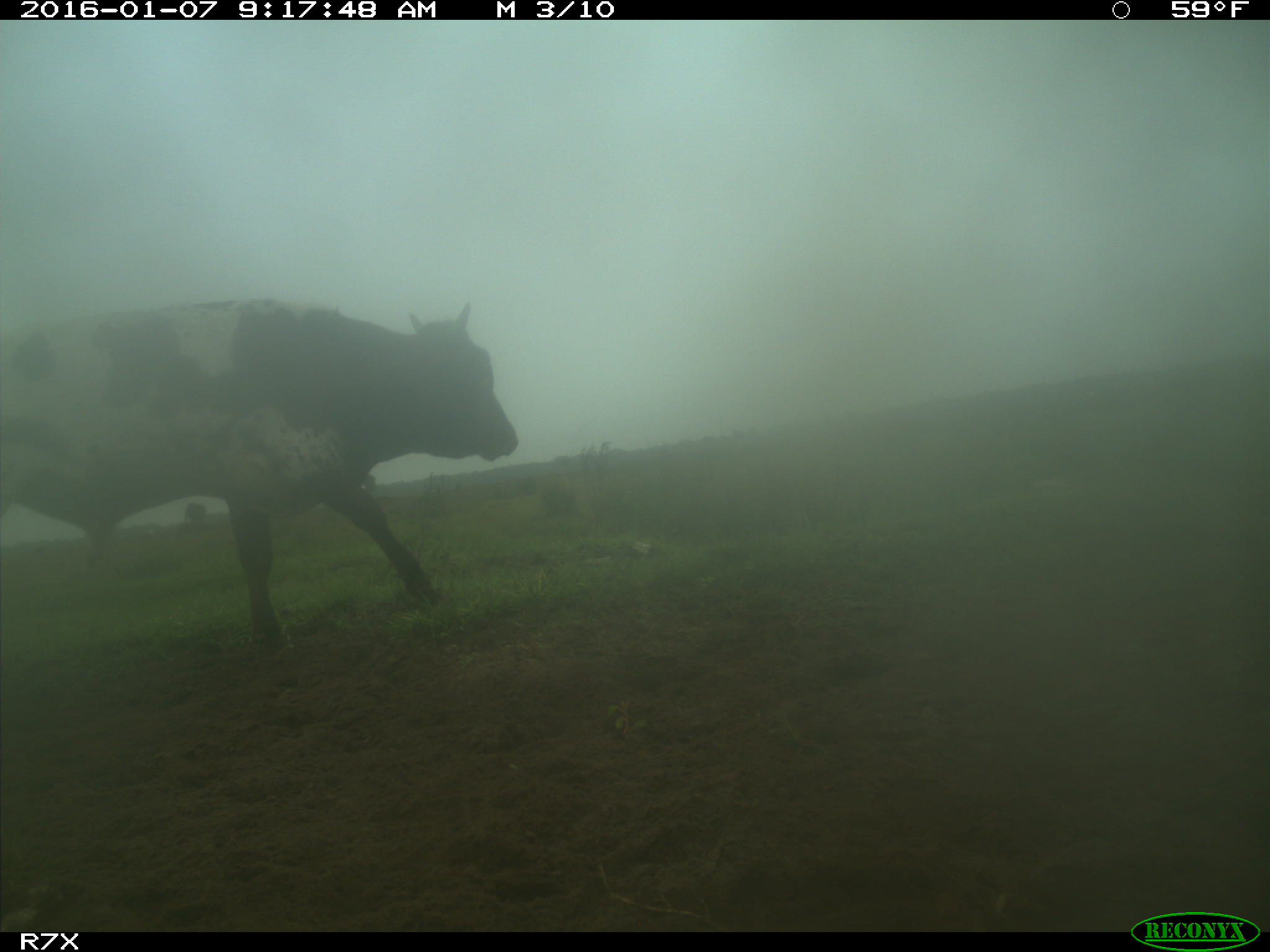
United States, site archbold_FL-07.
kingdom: Animalia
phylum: Chordata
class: Mammalia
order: Artiodactyla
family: Bovidae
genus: Bos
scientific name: Bos taurus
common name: domestic cow